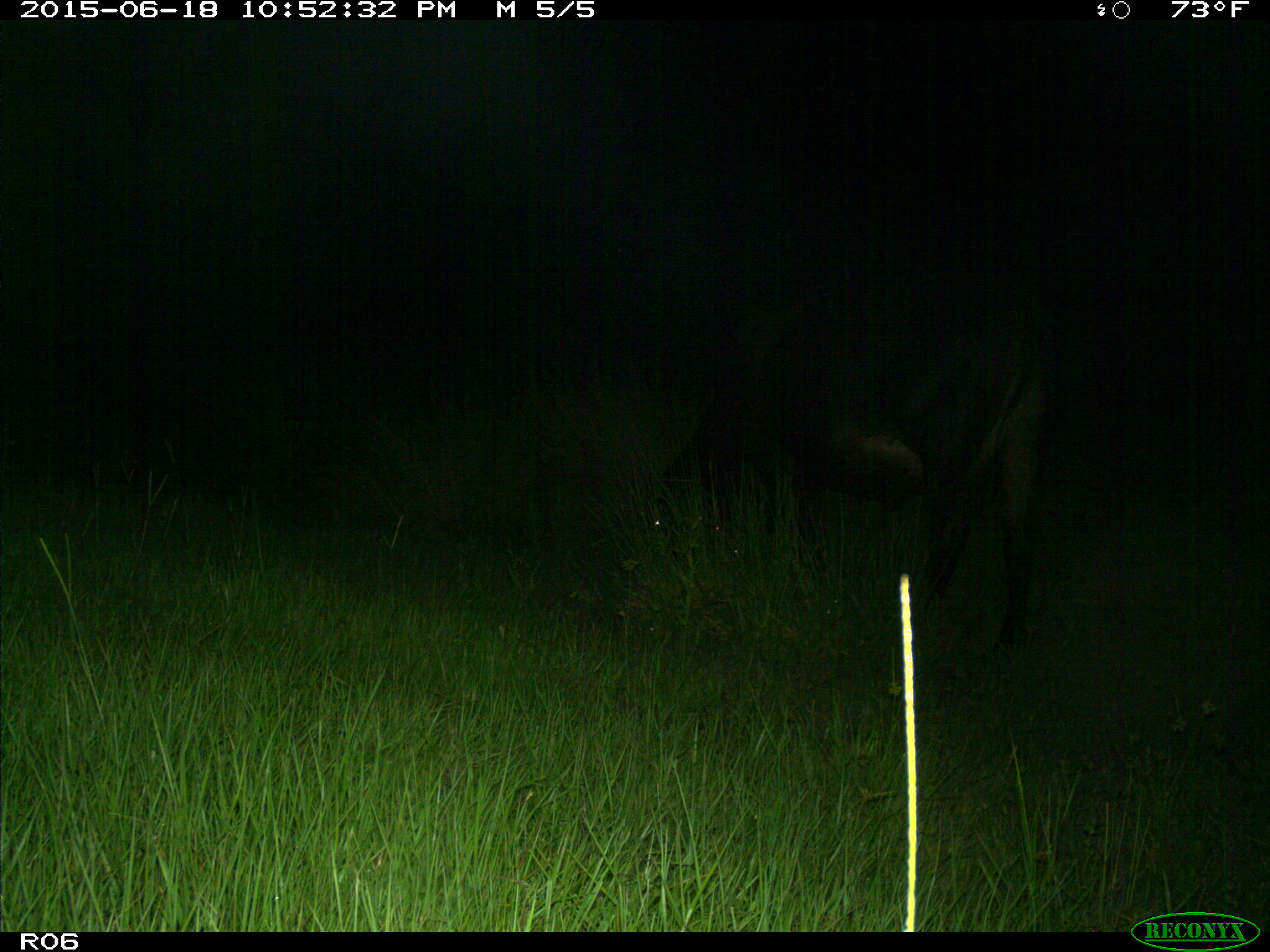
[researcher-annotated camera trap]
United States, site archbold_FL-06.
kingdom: Animalia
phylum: Chordata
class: Mammalia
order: Artiodactyla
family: Bovidae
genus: Bos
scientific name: Bos taurus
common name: domestic cow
Bos taurus (domestic cow).